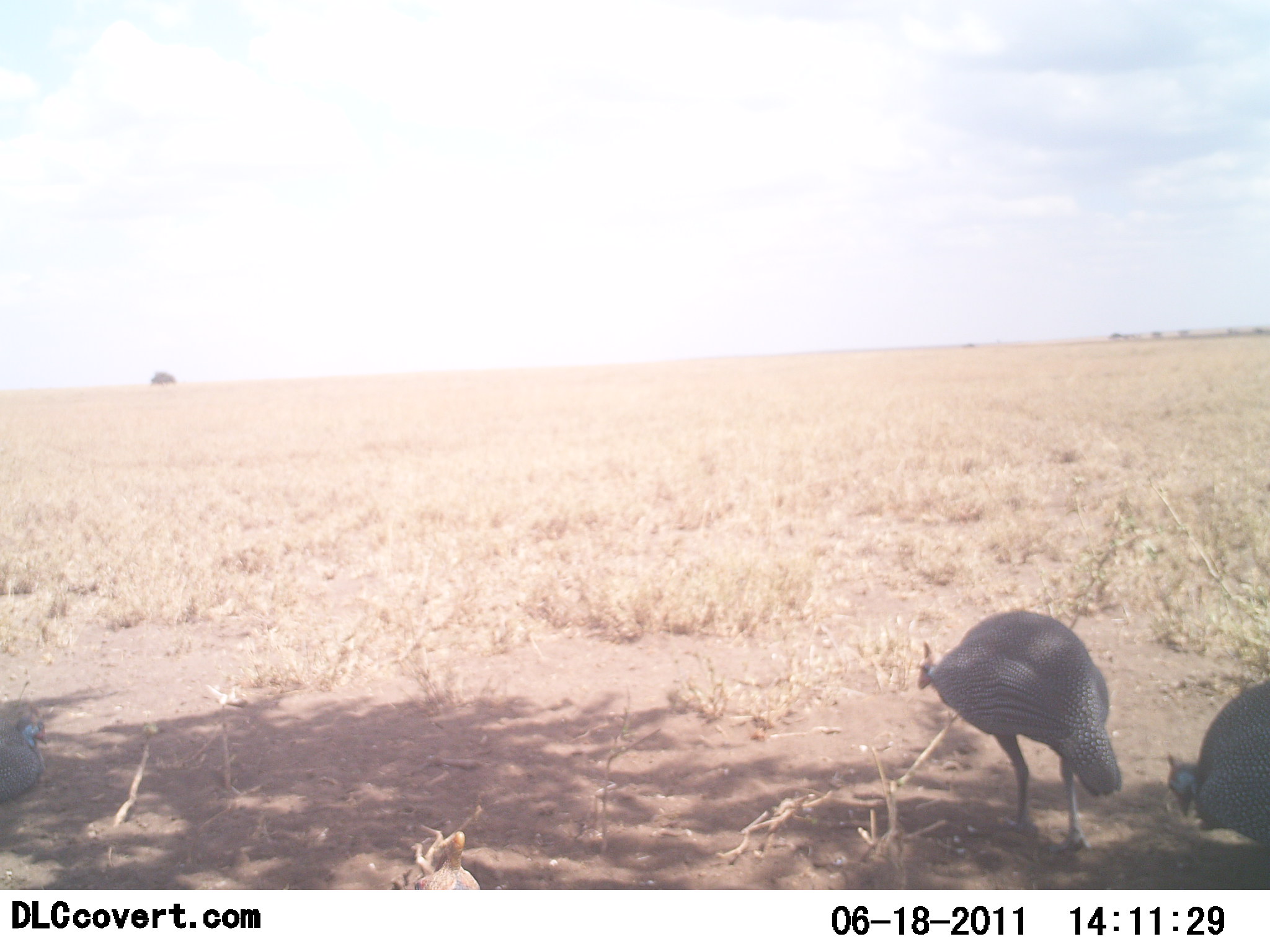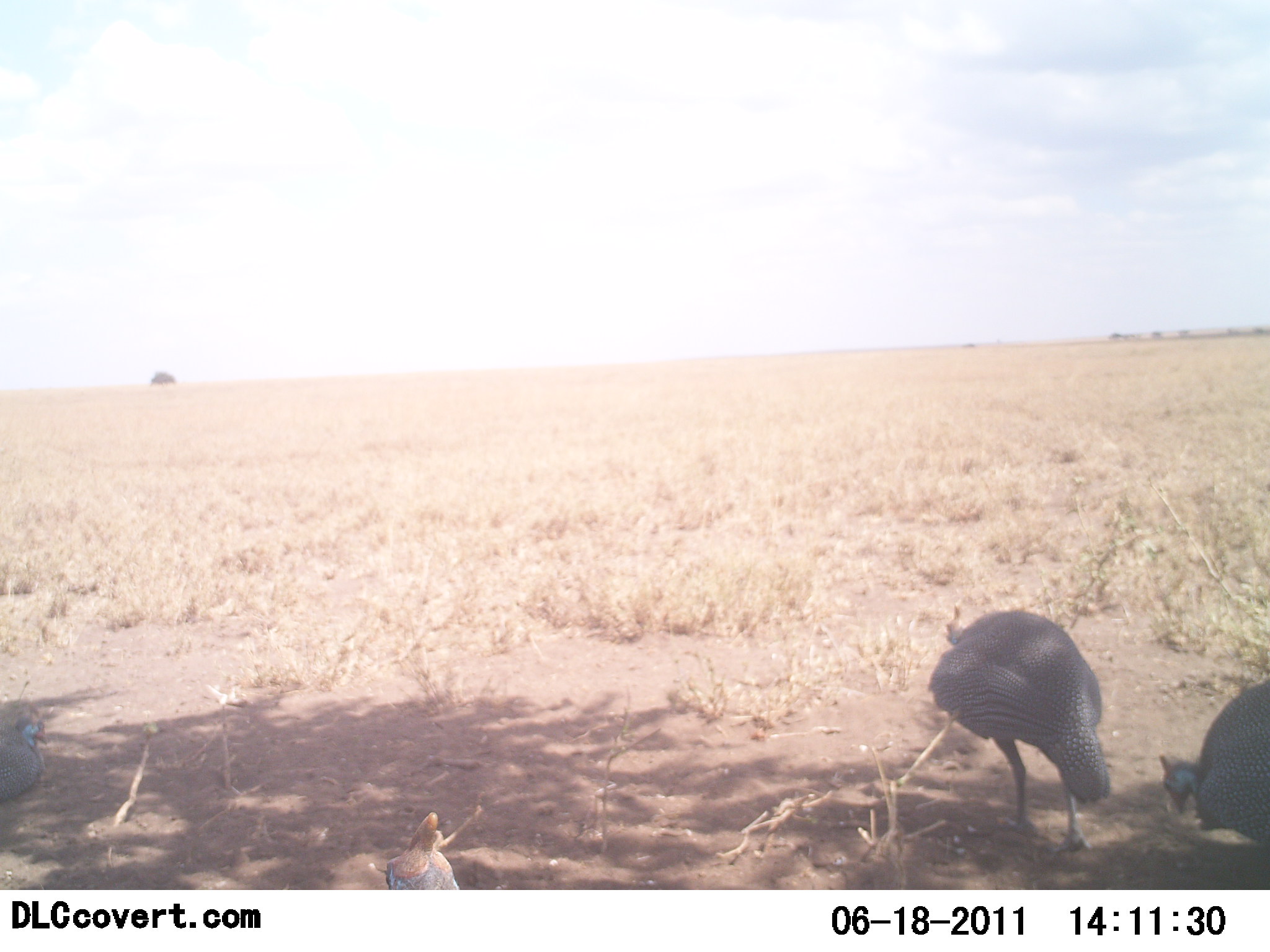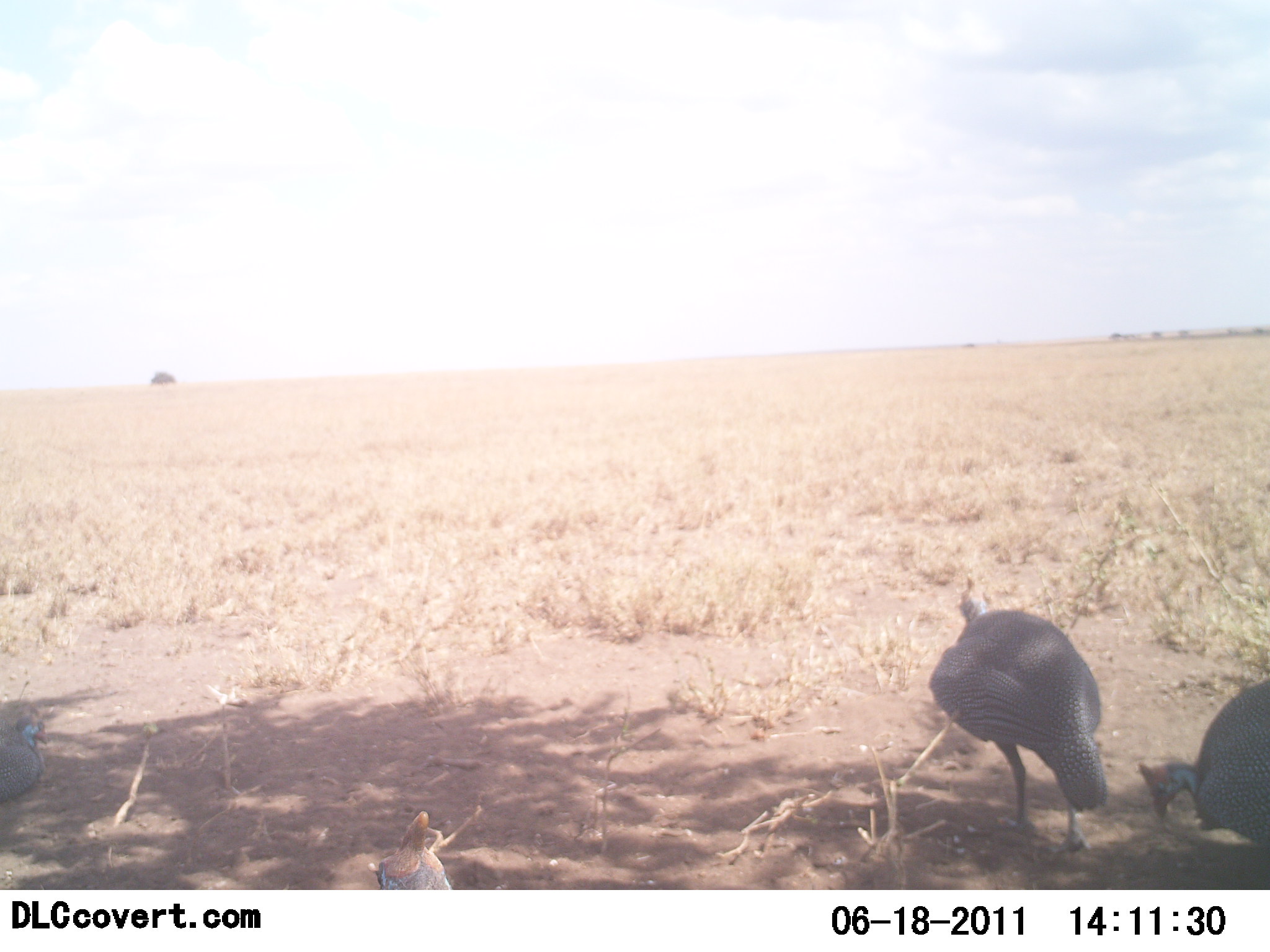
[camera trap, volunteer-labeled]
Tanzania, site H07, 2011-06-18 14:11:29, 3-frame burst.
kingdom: Animalia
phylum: Chordata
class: Aves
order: Galliformes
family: Numididae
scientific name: Numididae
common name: guinea fowl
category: guineafowl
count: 3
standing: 25%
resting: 42%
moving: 33%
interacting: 0%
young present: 0%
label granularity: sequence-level